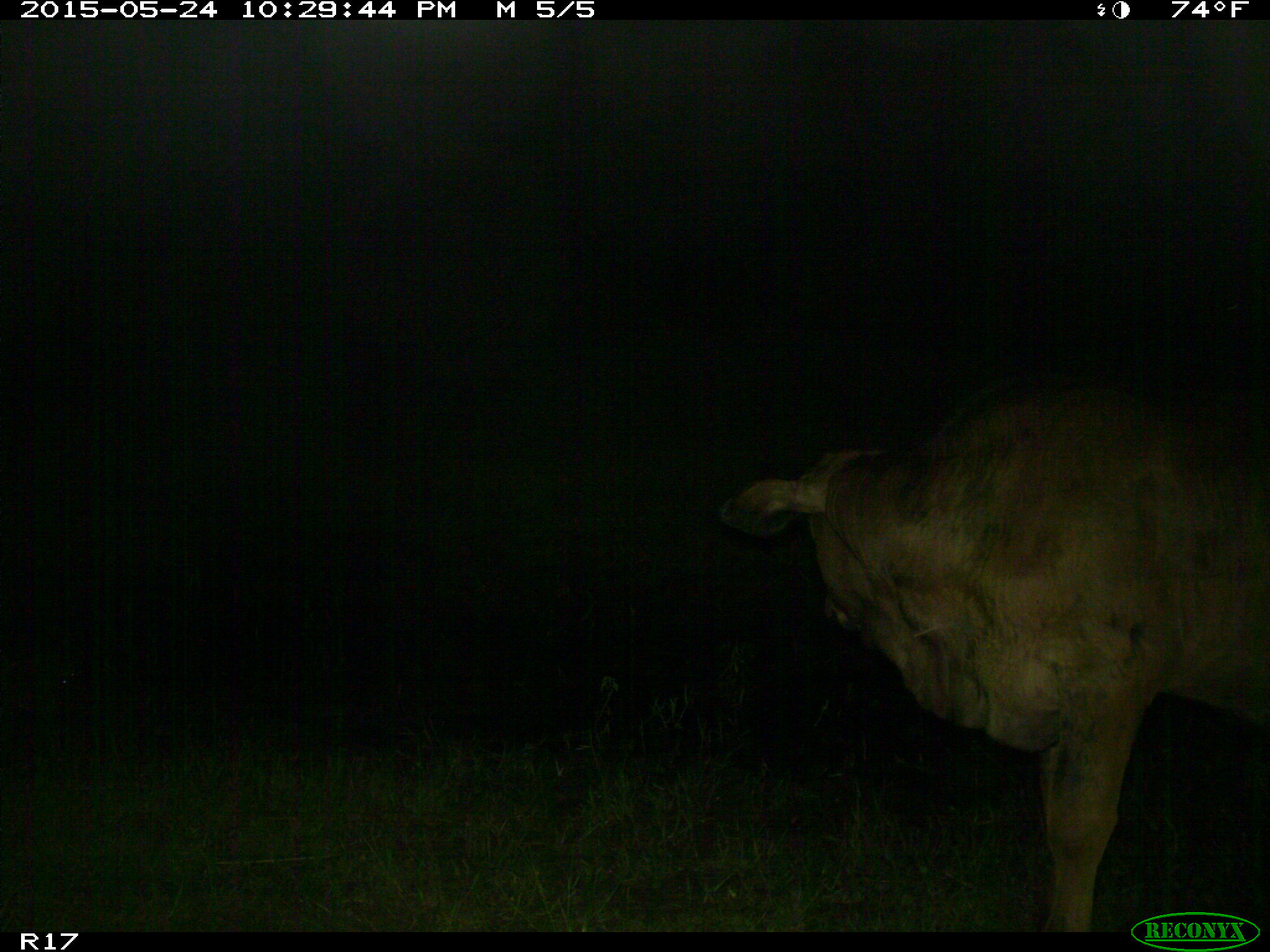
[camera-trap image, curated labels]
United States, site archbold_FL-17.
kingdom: Animalia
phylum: Chordata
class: Mammalia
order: Artiodactyla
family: Bovidae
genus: Bos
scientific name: Bos taurus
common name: domestic cow